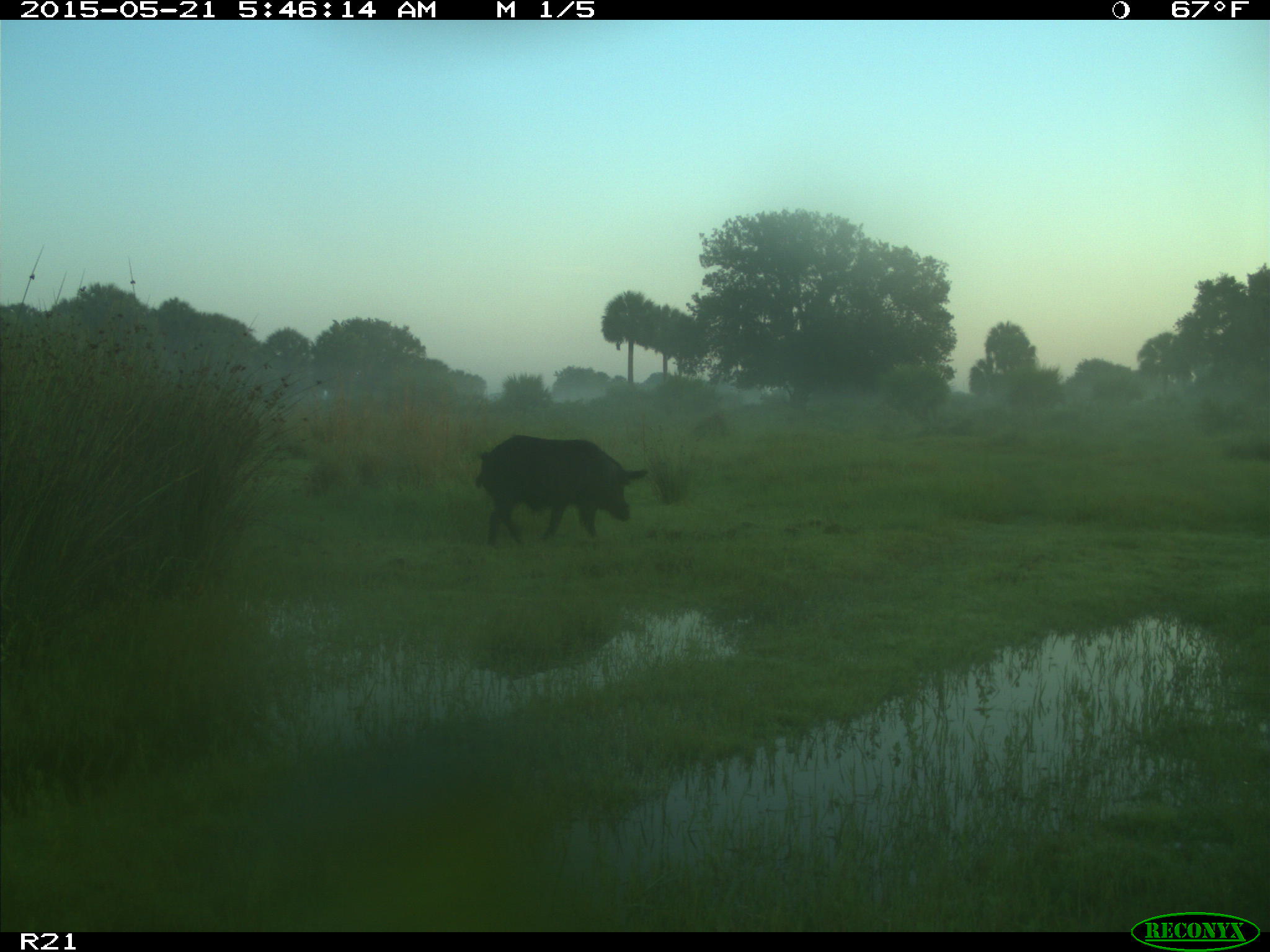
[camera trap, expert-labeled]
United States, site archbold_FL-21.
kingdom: Animalia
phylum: Chordata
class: Mammalia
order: Artiodactyla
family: Suidae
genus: Sus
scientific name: Sus scrofa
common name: wild boar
Sus scrofa (wild boar).